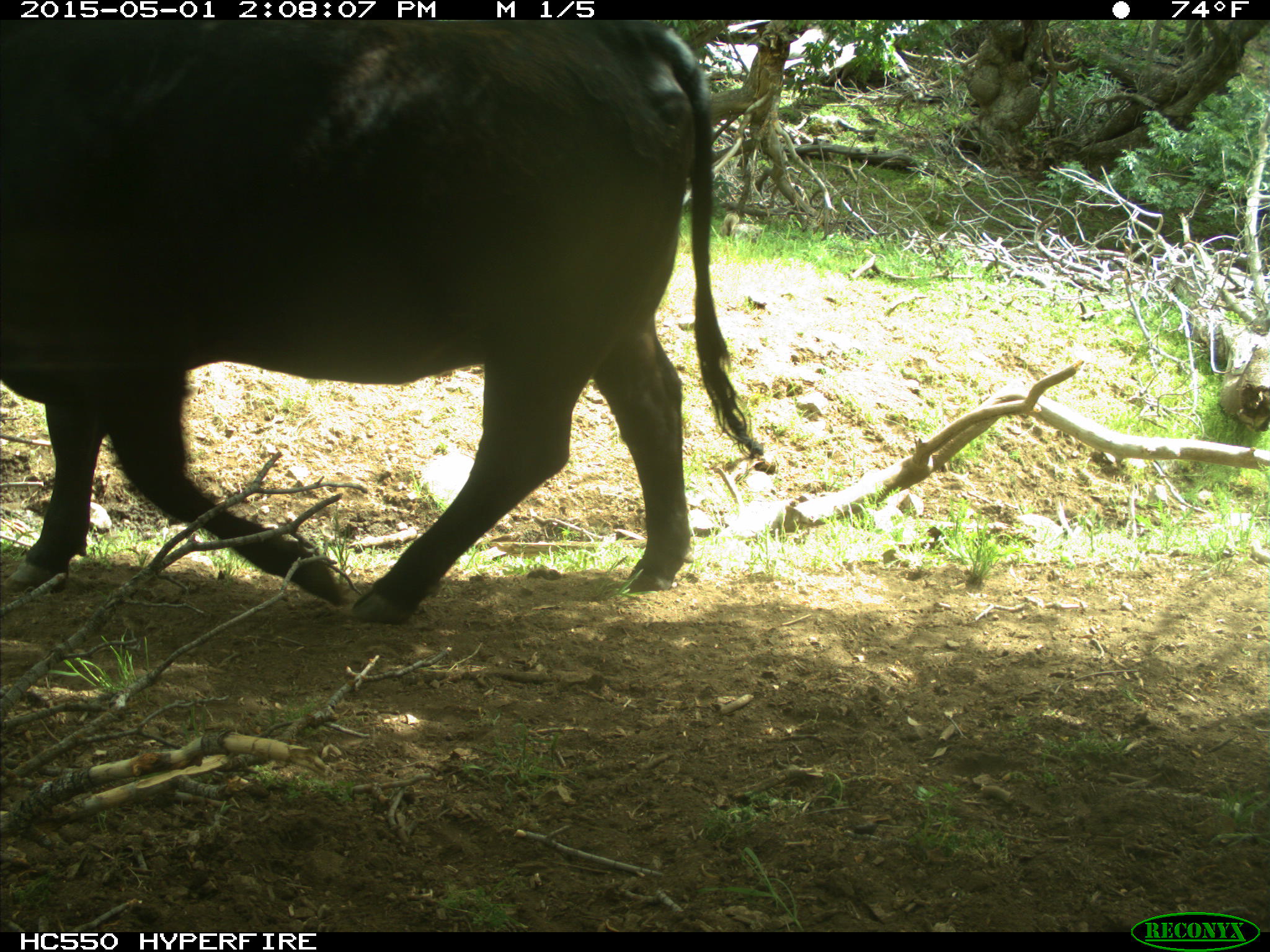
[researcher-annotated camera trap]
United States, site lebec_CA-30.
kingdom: Animalia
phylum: Chordata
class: Mammalia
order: Artiodactyla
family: Bovidae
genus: Bos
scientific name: Bos taurus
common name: domestic cow